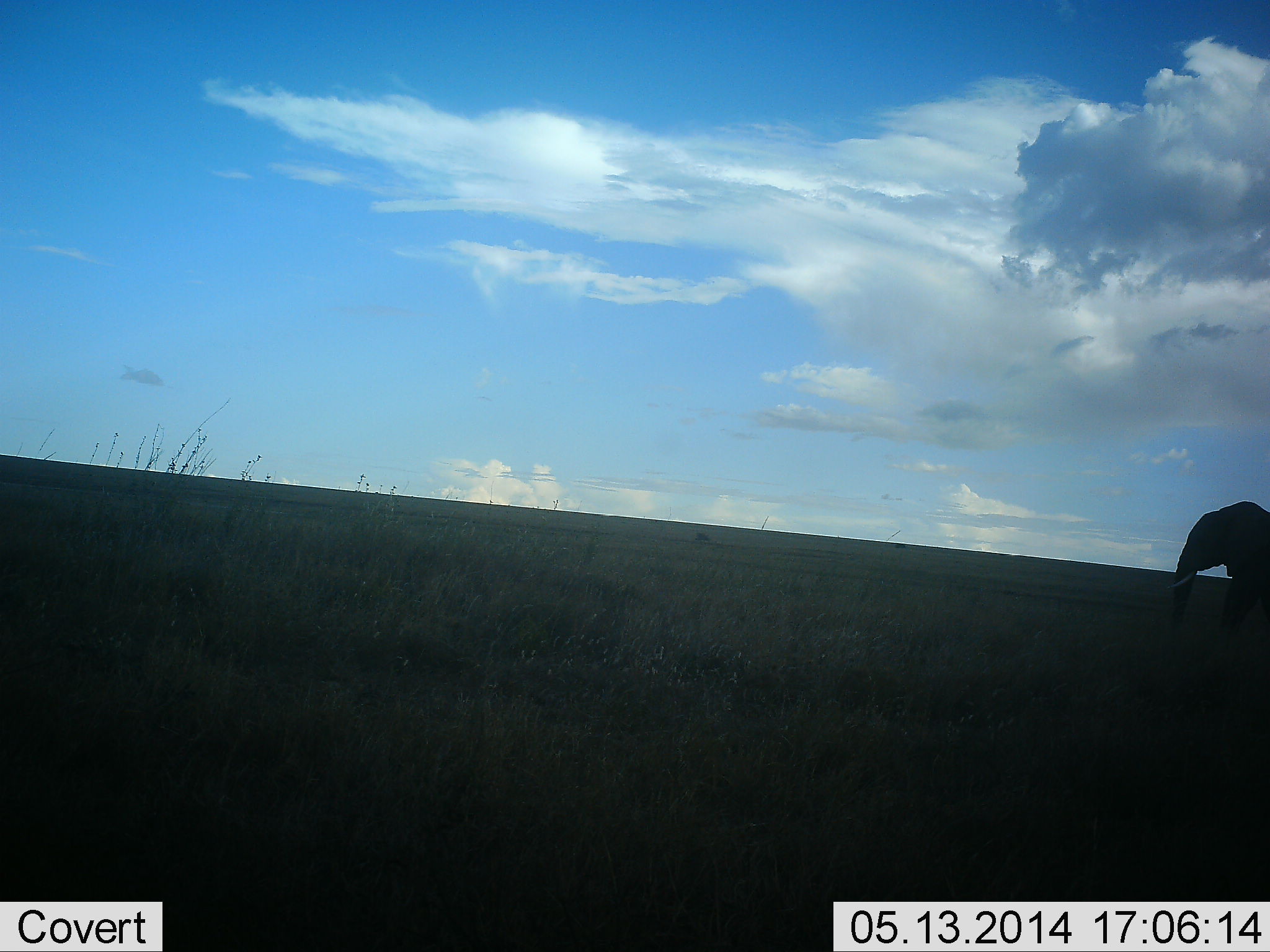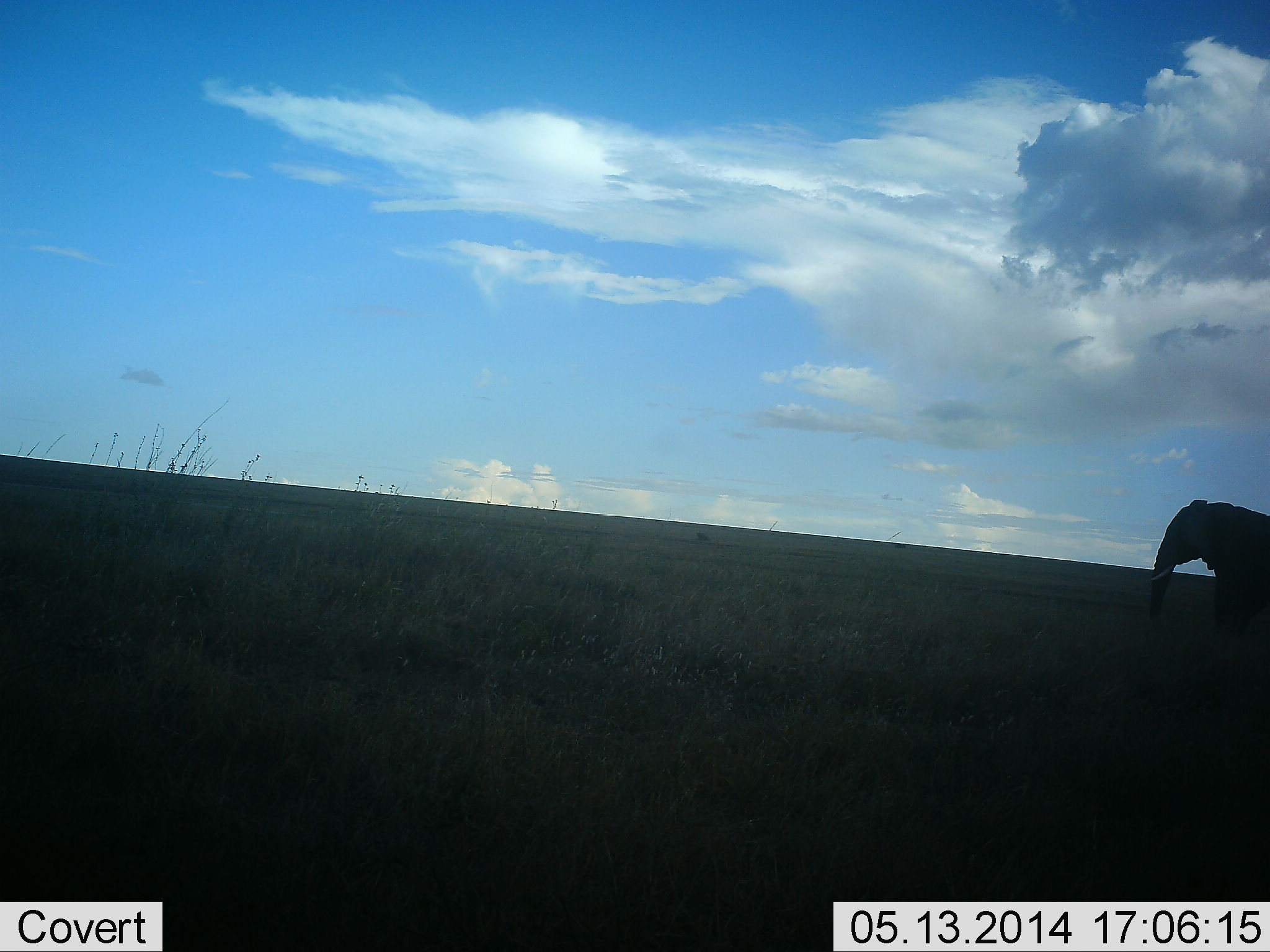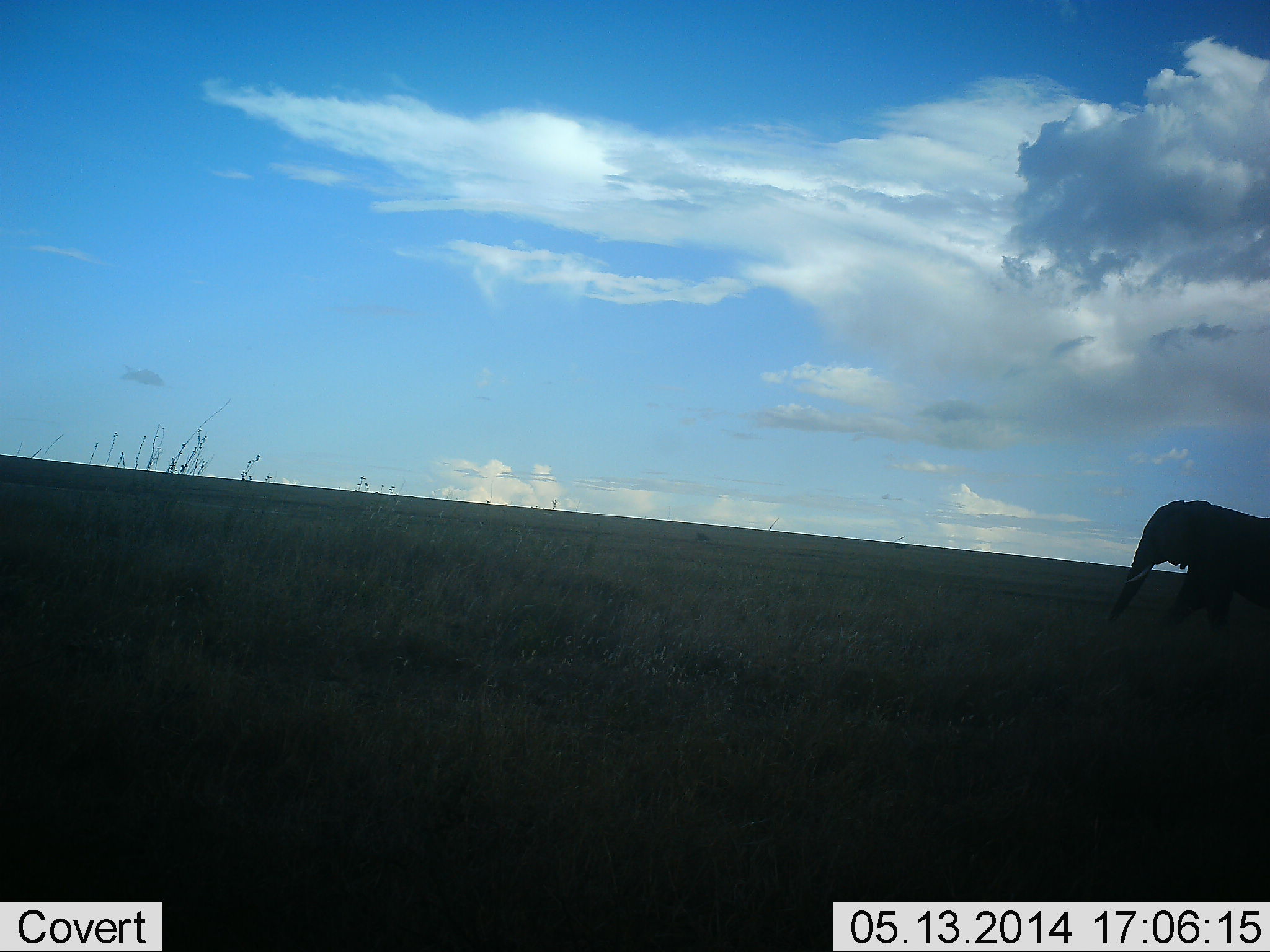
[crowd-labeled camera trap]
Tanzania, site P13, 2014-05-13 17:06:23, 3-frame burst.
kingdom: Animalia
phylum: Chordata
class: Mammalia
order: Proboscidea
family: Elephantidae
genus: Loxodonta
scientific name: Loxodonta africana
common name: african bush elephant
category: elephant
Elephant (african bush elephant) (Loxodonta africana), count 1. Behavior (volunteer vote fractions): standing 20%, resting 0%, moving 80%, interacting 0%. Young present (vote fraction): 0%. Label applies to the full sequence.